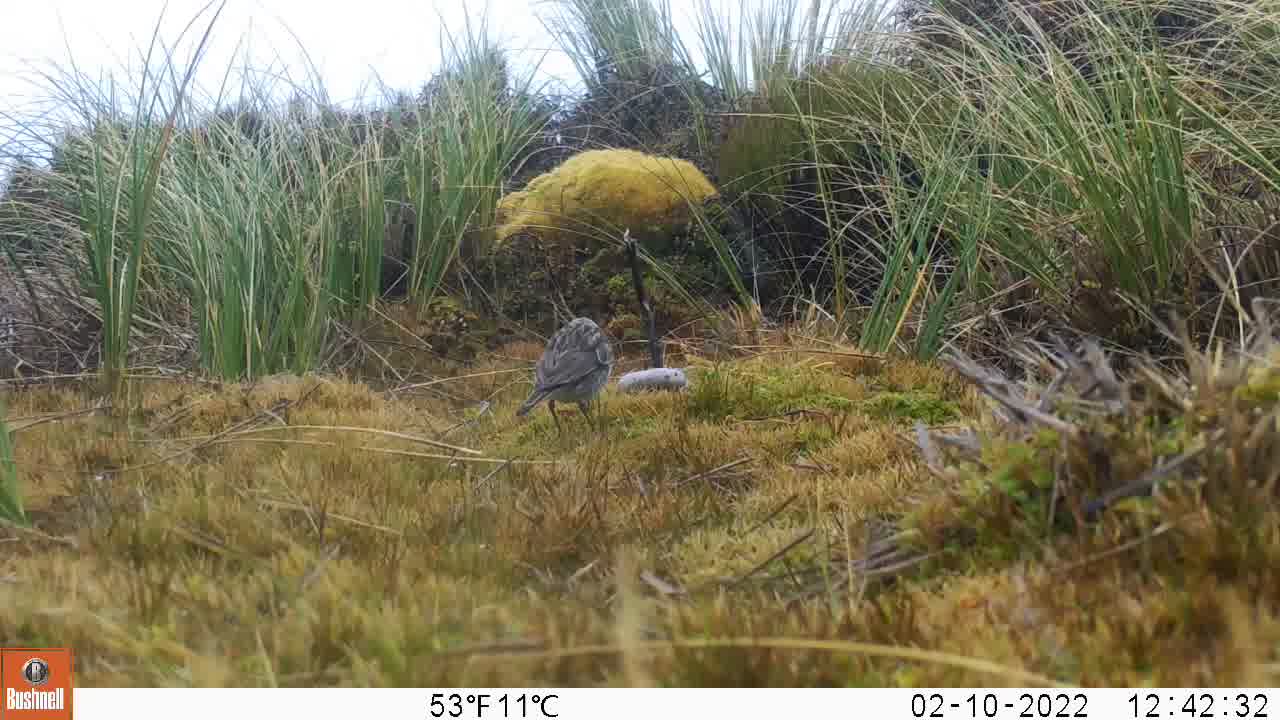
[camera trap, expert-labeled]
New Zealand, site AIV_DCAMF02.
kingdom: Animalia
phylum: Chordata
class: Aves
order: Passeriformes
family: Motacillidae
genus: Anthus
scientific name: Anthus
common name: pipit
Pipit (Anthus).